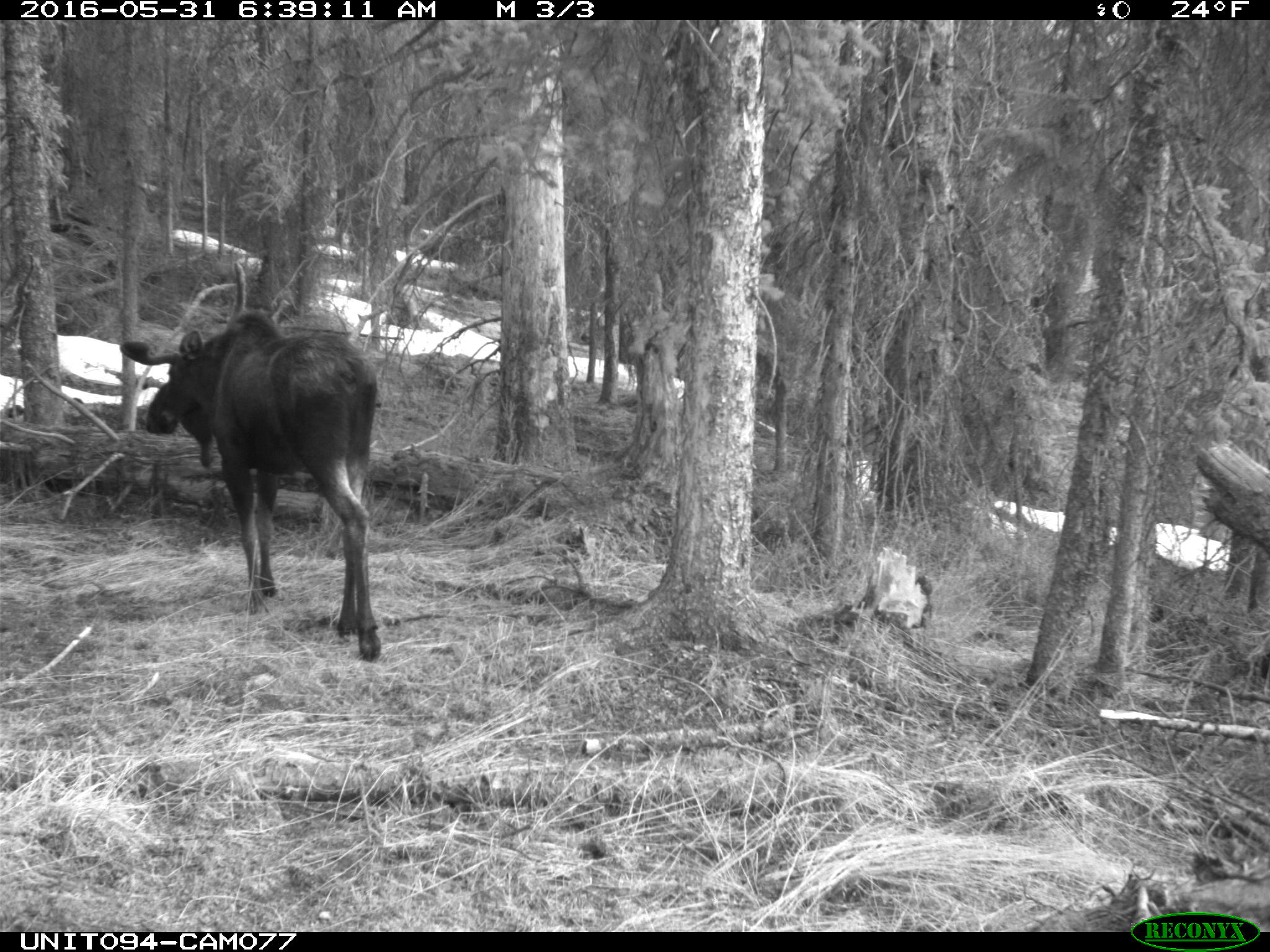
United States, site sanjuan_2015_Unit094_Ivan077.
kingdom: Animalia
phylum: Chordata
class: Mammalia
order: Artiodactyla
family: Cervidae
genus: Alces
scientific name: Alces alces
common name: moose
Alces alces (moose).